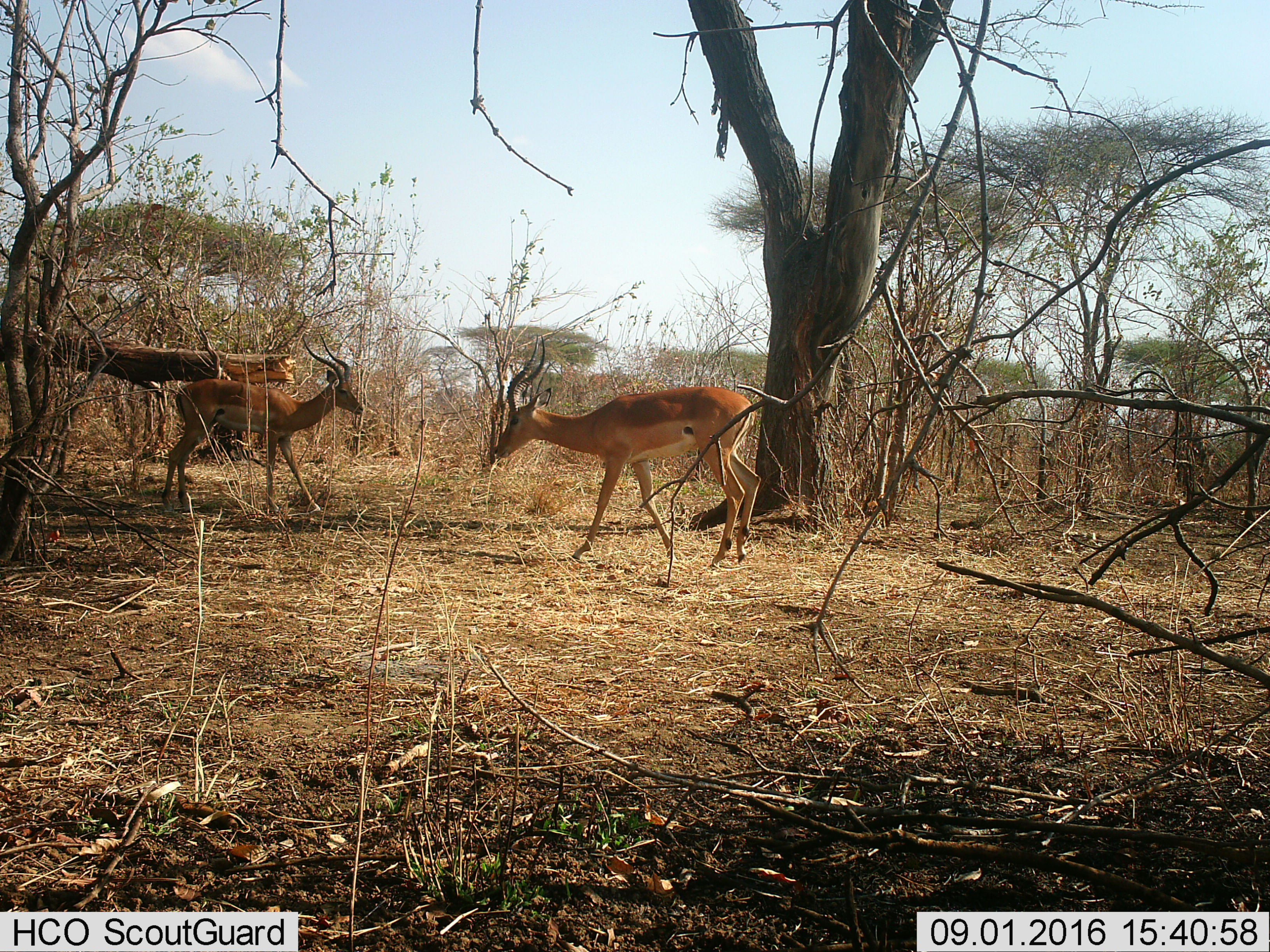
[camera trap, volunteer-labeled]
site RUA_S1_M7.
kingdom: Animalia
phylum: Chordata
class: Mammalia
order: Artiodactyla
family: Bovidae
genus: Aepyceros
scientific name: Aepyceros melampus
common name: impala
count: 2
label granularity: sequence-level